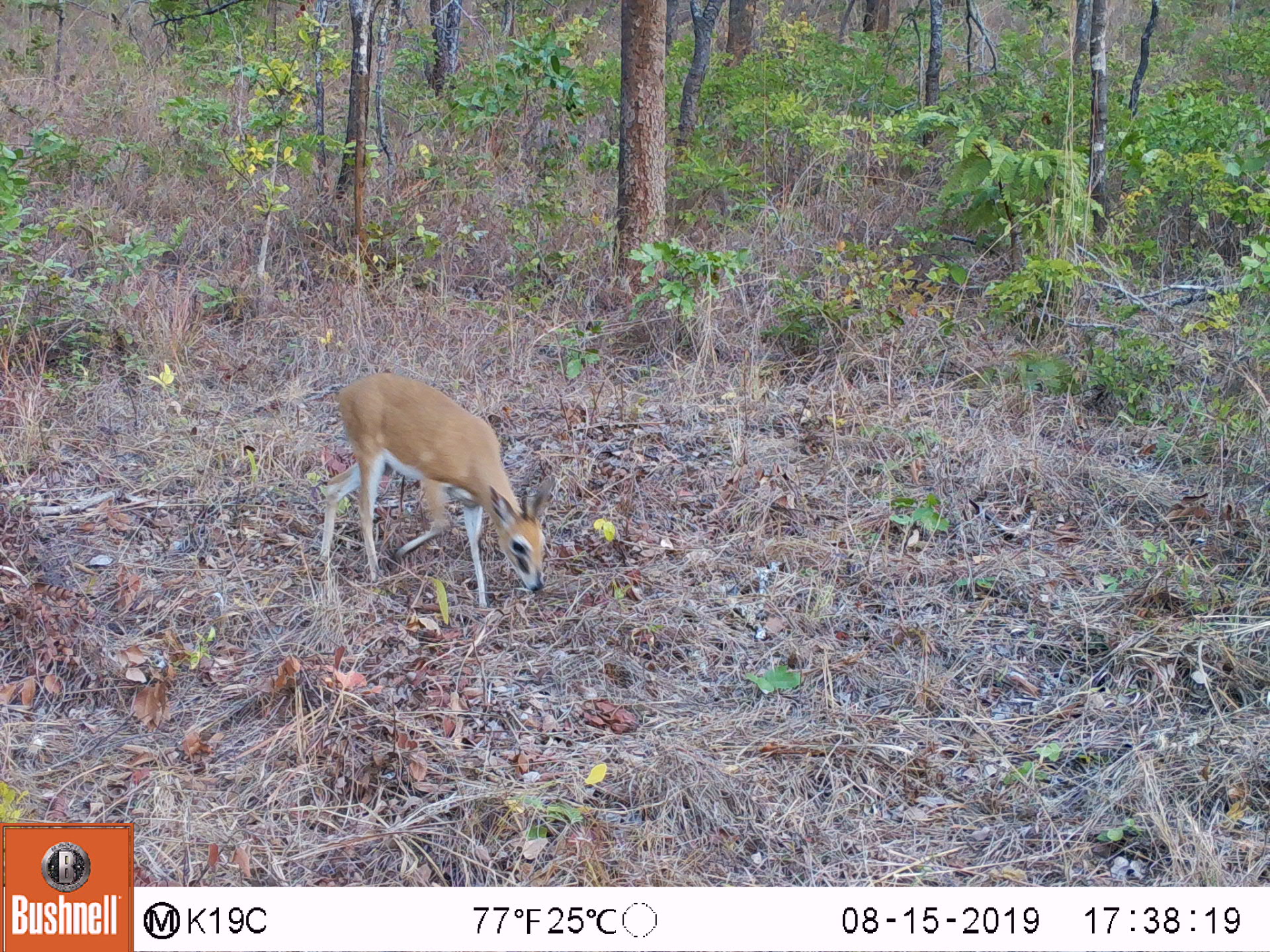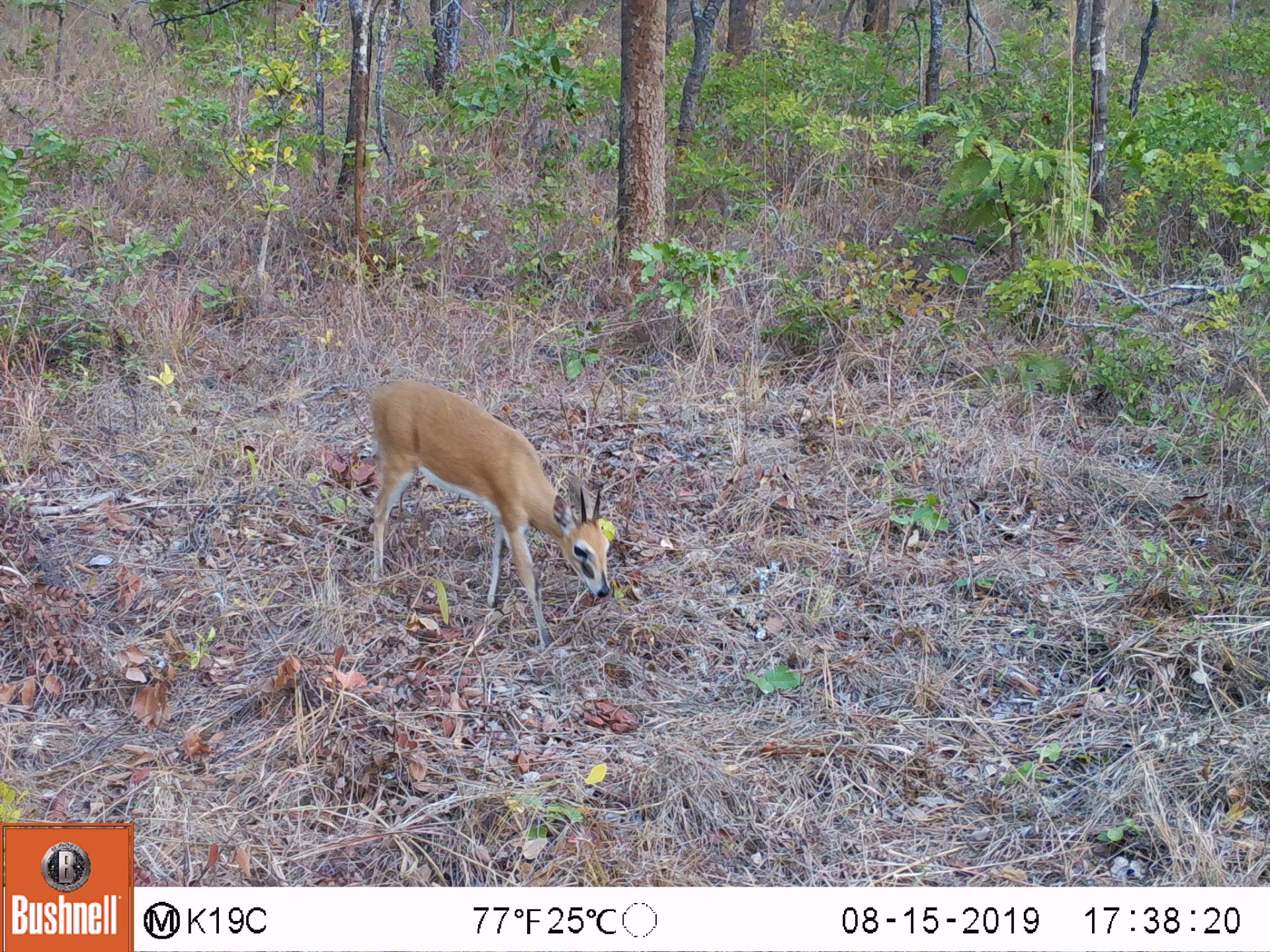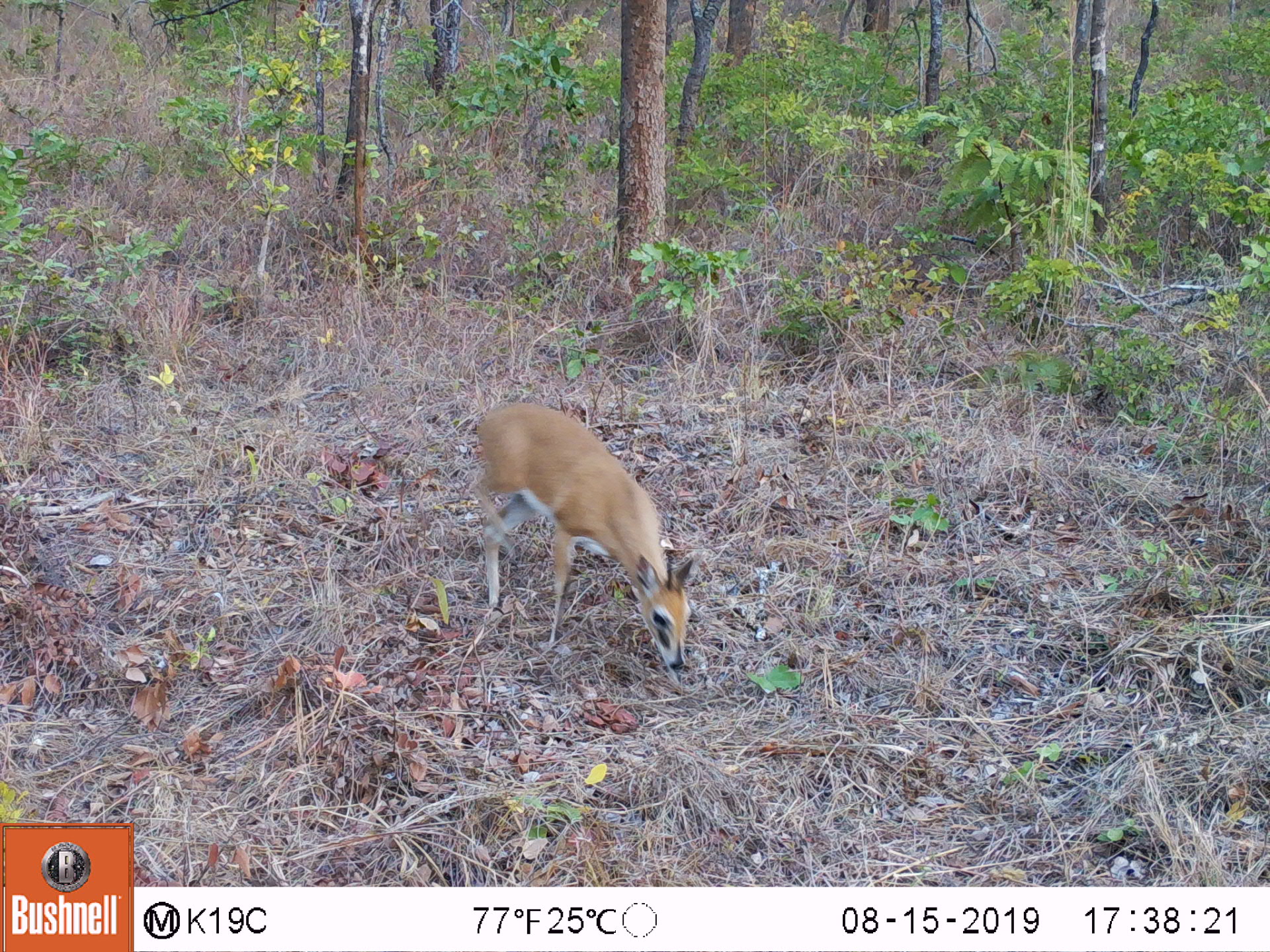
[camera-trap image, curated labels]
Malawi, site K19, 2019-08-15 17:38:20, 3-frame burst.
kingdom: Animalia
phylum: Chordata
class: Mammalia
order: Artiodactyla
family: Bovidae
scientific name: Antilopinae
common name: small antelope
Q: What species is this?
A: Small antelope (Antilopinae).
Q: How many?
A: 1.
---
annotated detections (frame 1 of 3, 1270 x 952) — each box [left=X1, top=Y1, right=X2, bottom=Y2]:
small antelope: [left=313, top=374, right=554, bottom=609]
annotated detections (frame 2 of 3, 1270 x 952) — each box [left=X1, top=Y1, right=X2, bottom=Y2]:
small antelope: [left=369, top=379, right=612, bottom=652]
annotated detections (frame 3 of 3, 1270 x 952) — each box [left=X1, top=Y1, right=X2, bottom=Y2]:
small antelope: [left=474, top=401, right=696, bottom=673]